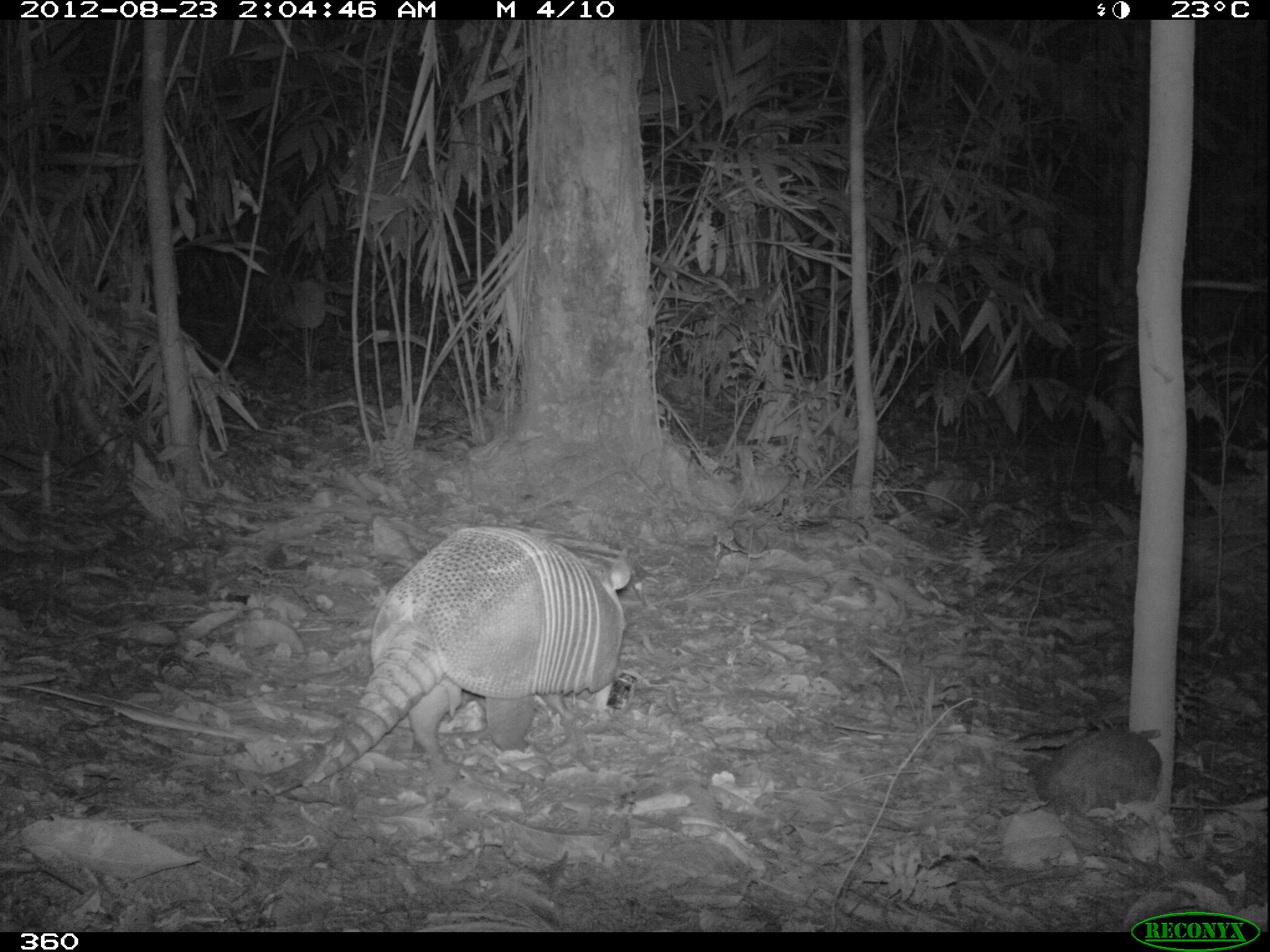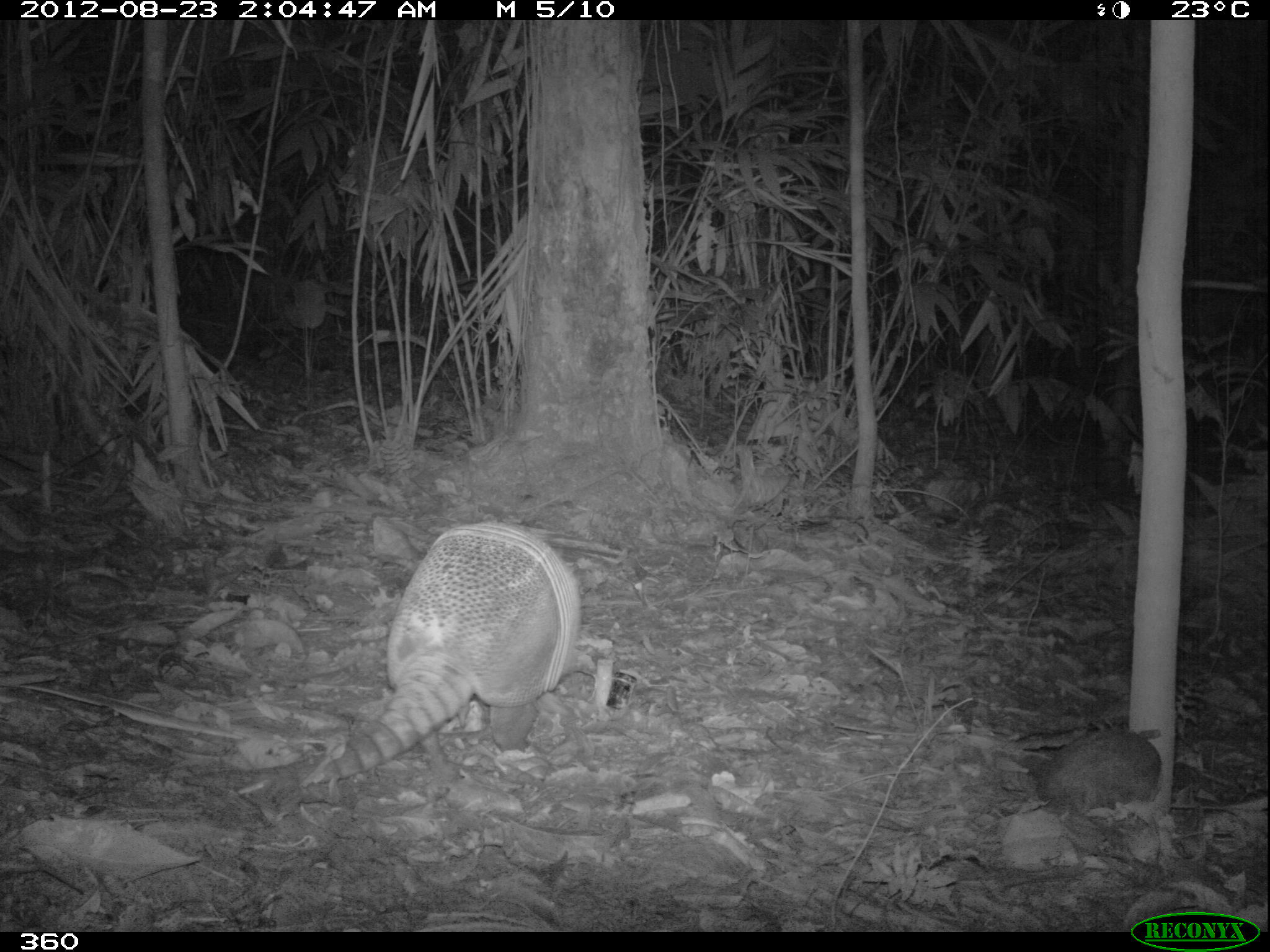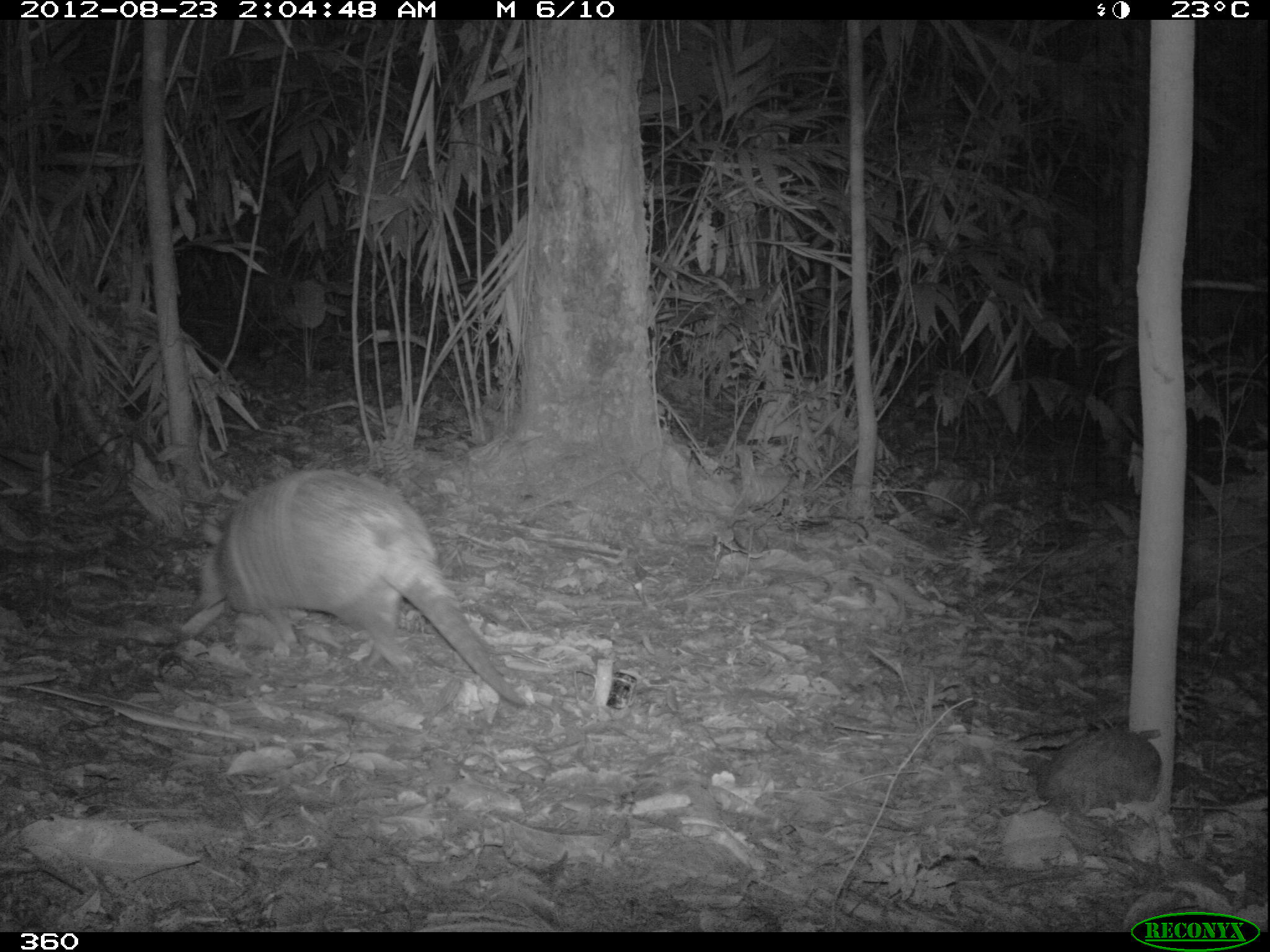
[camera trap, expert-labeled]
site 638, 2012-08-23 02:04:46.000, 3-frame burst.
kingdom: Animalia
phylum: Chordata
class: Mammalia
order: Cingulata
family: Dasypodidae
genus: Dasypus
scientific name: Dasypus novemcinctus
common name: nine-banded armadillo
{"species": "Dasypus novemcinctus (nine-banded armadillo)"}